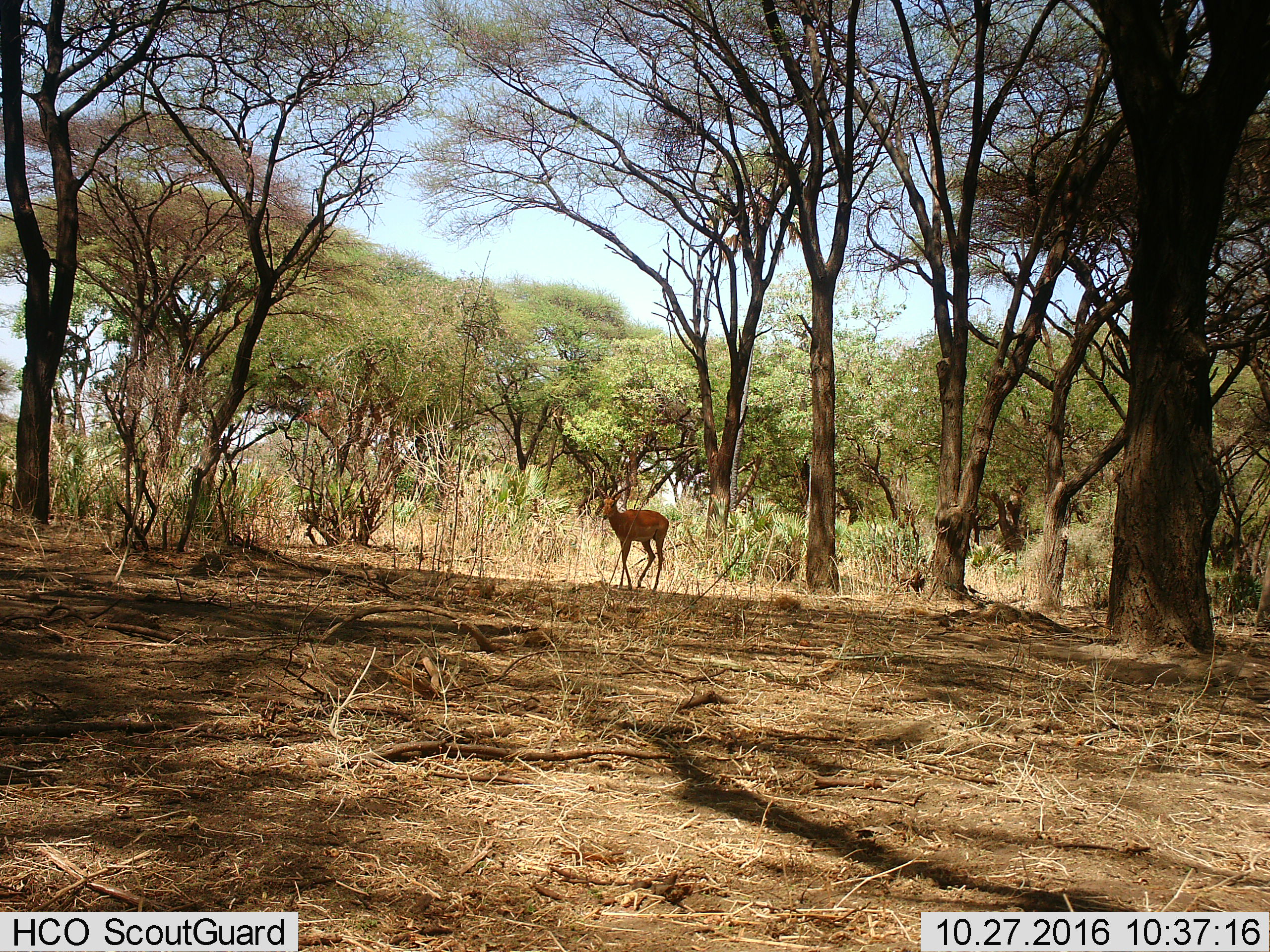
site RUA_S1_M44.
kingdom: Animalia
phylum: Chordata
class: Mammalia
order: Artiodactyla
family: Bovidae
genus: Aepyceros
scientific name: Aepyceros melampus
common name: impala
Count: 1.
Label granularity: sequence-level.